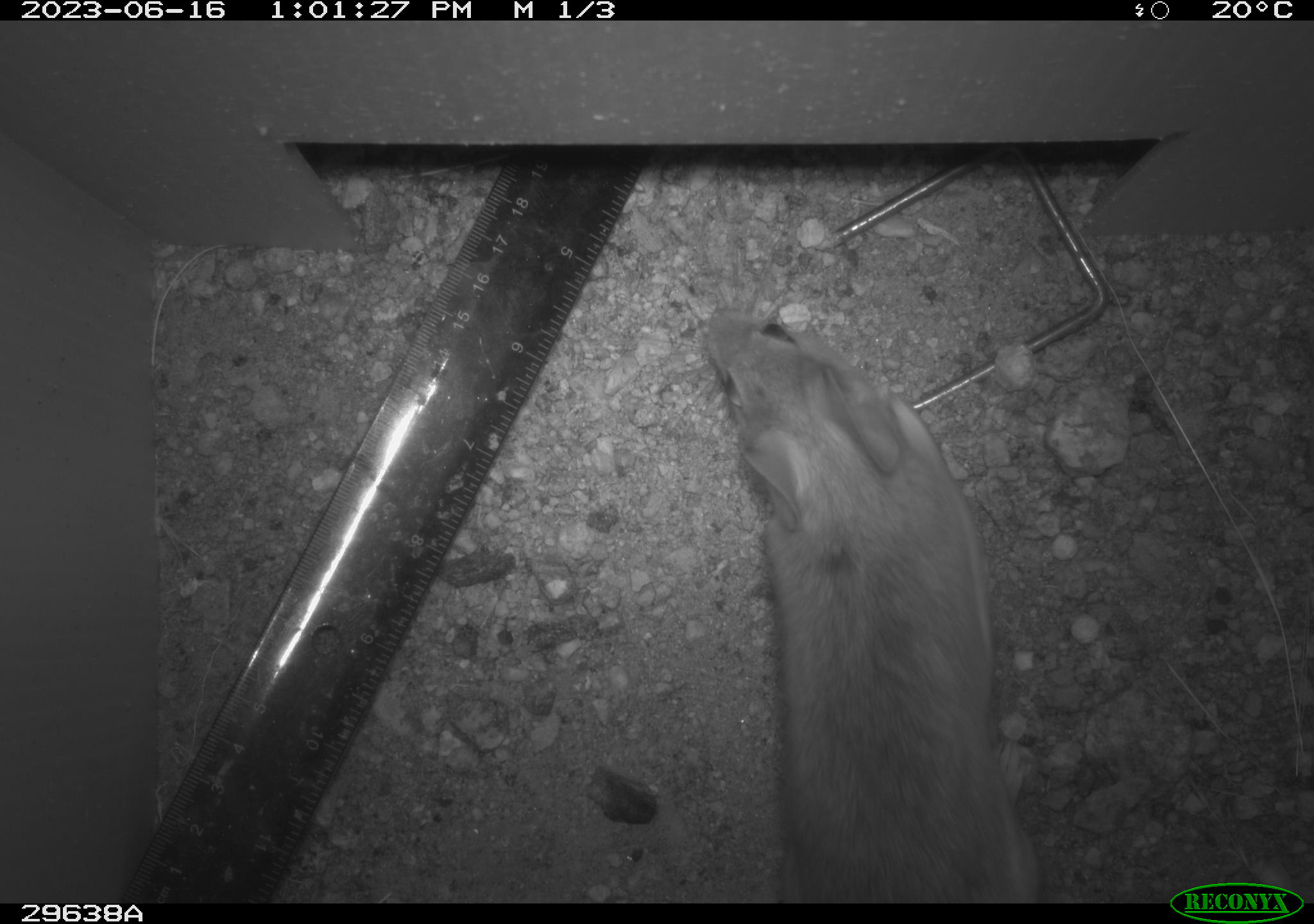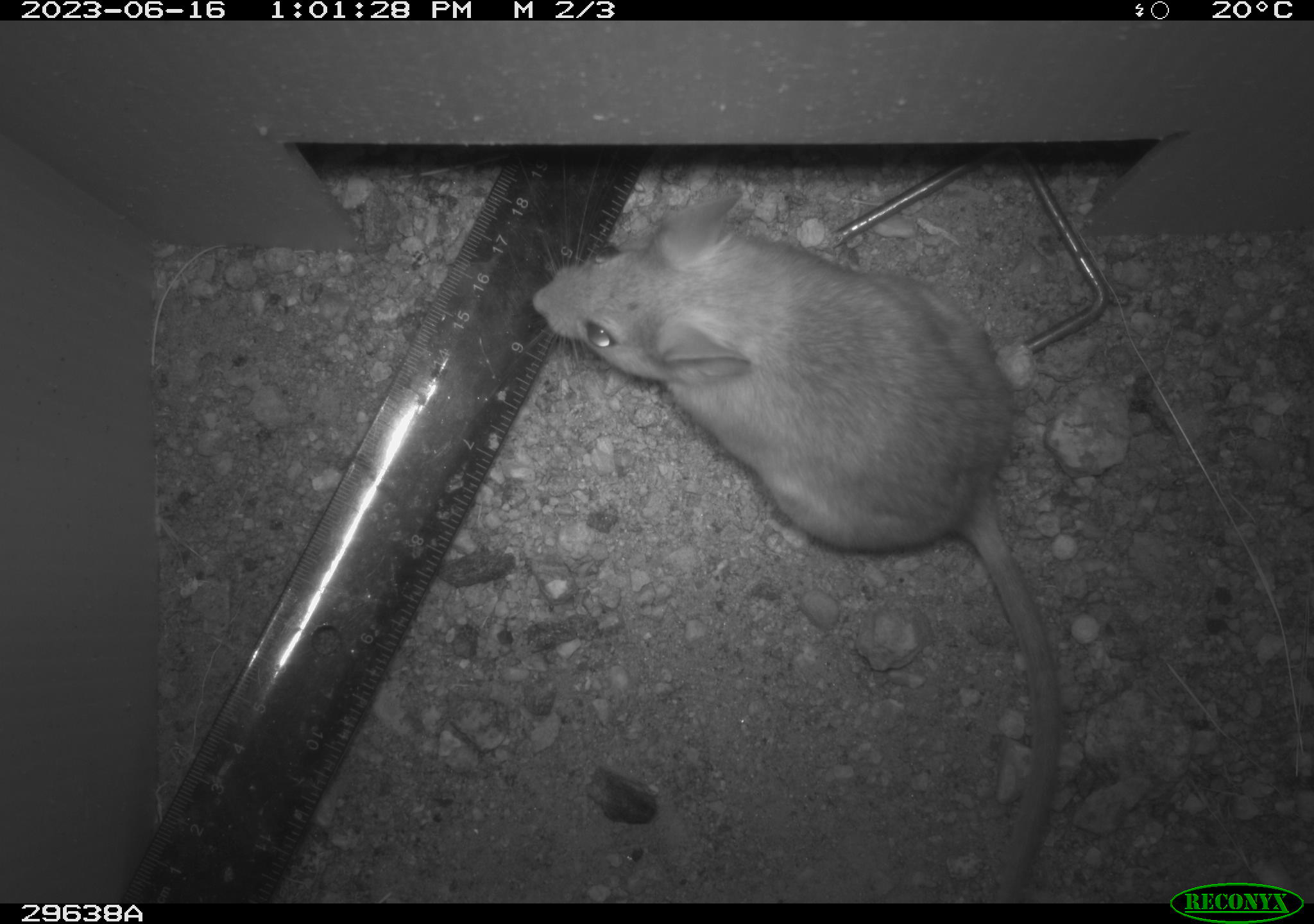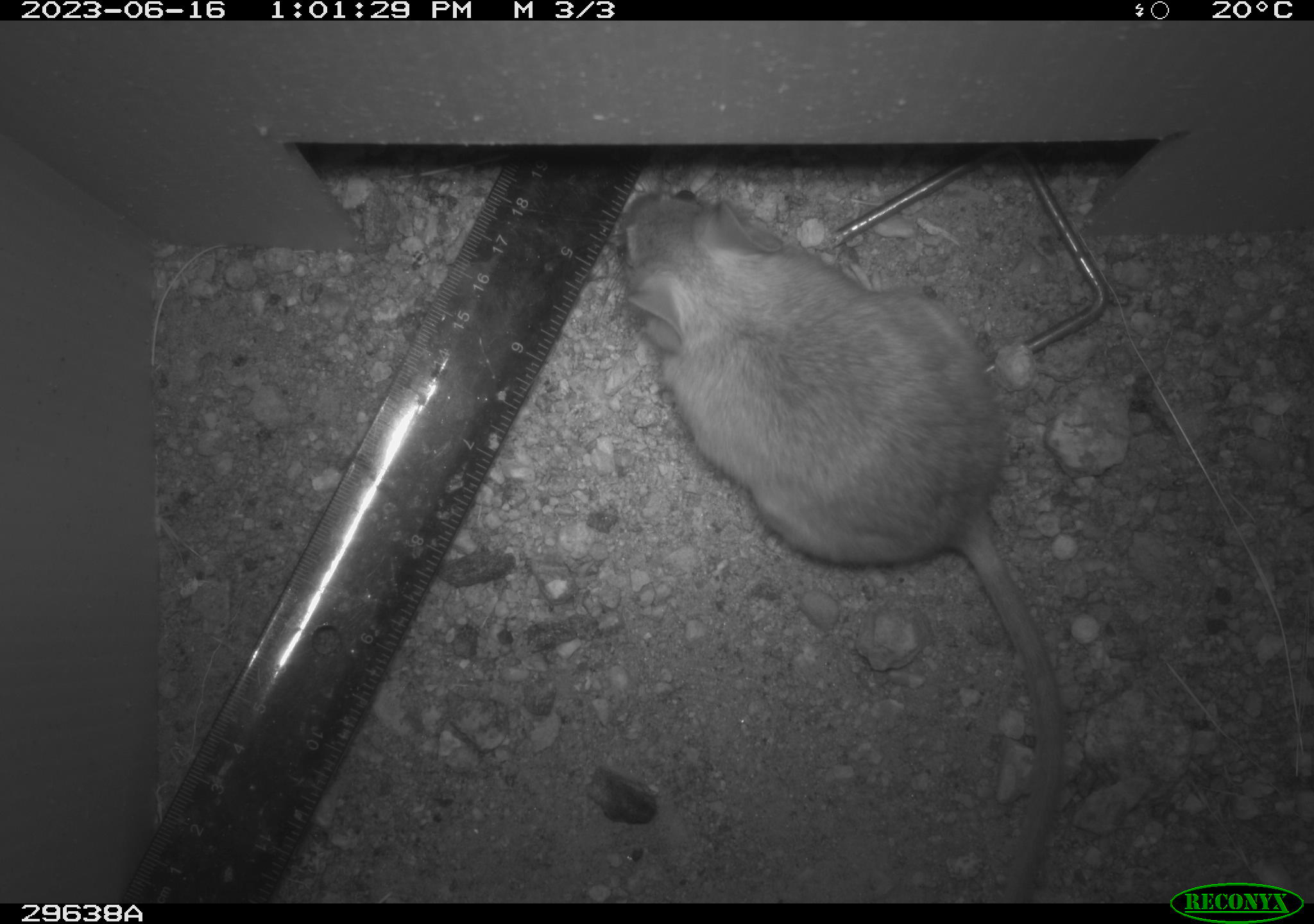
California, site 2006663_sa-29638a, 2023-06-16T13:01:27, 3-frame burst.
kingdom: Animalia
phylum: Chordata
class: Mammalia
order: Rodentia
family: Cricetidae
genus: Neotoma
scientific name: Neotoma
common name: pack rat or woodrat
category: neotoma species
Neotoma species (pack rat or woodrat) (Neotoma).